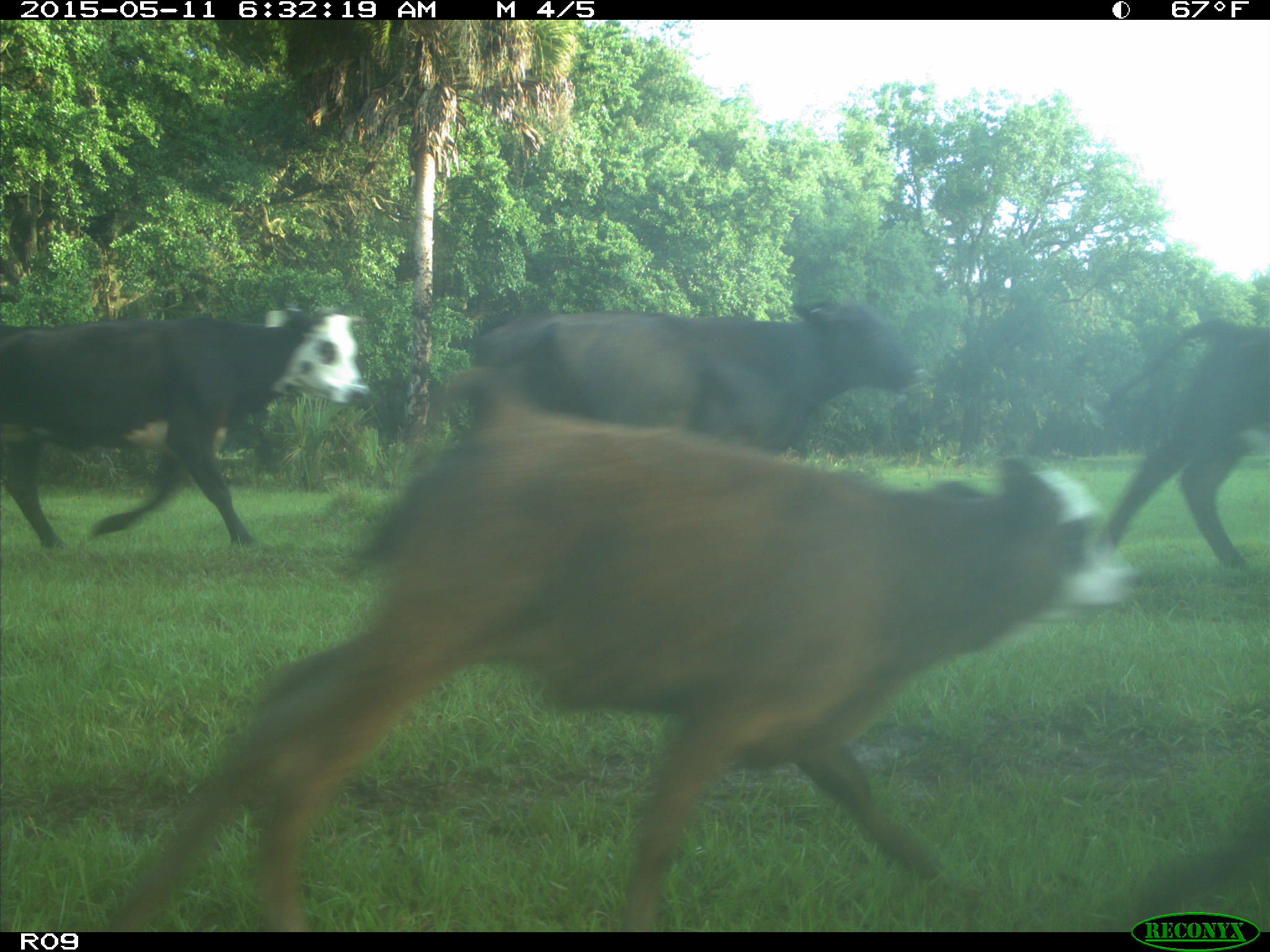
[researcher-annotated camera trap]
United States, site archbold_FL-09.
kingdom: Animalia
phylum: Chordata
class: Mammalia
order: Artiodactyla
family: Bovidae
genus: Bos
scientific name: Bos taurus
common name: domestic cow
Bos taurus (domestic cow).